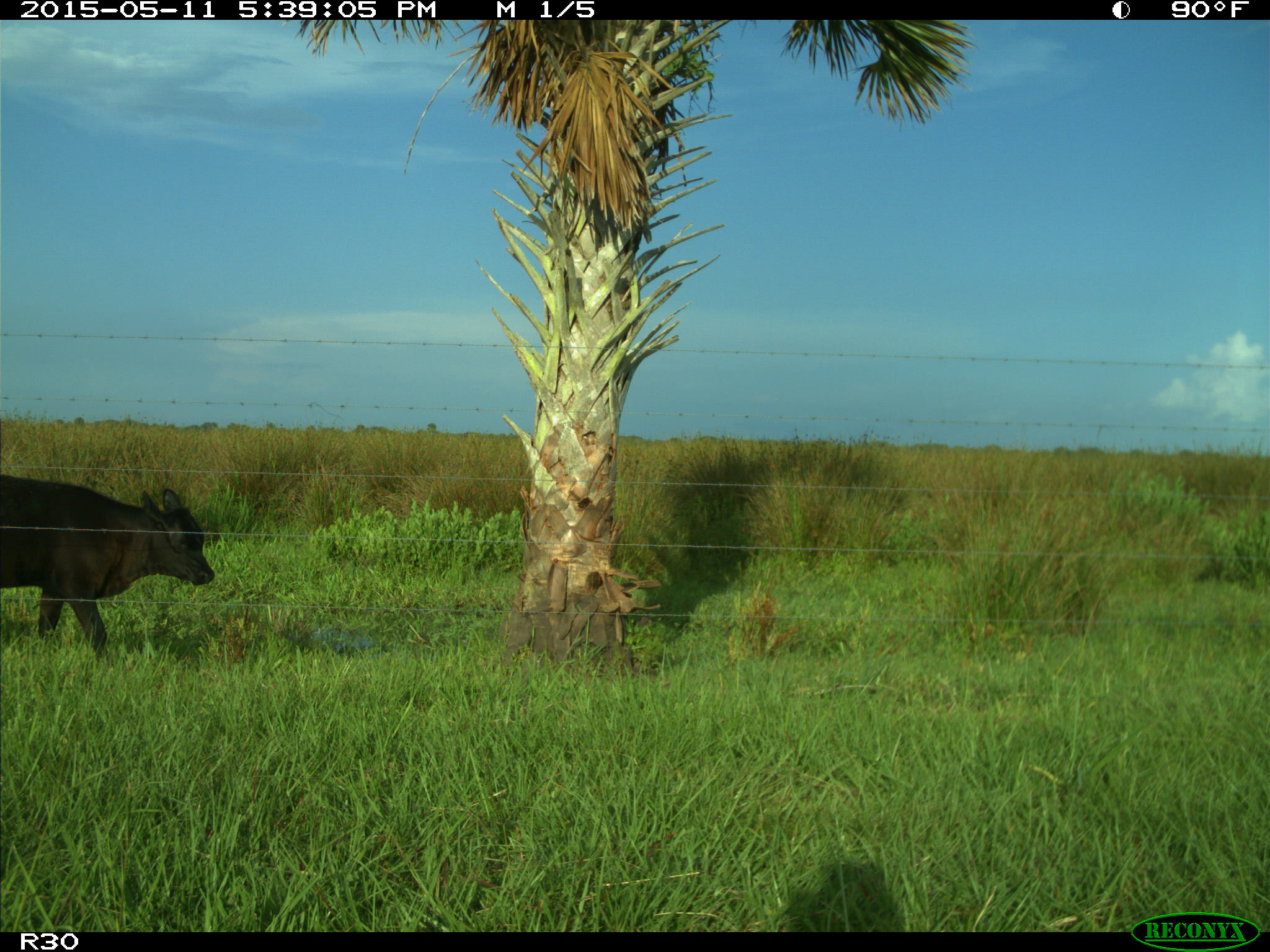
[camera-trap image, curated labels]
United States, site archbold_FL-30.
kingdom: Animalia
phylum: Chordata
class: Mammalia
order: Artiodactyla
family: Bovidae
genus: Bos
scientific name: Bos taurus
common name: domestic cow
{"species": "Bos taurus (domestic cow)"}